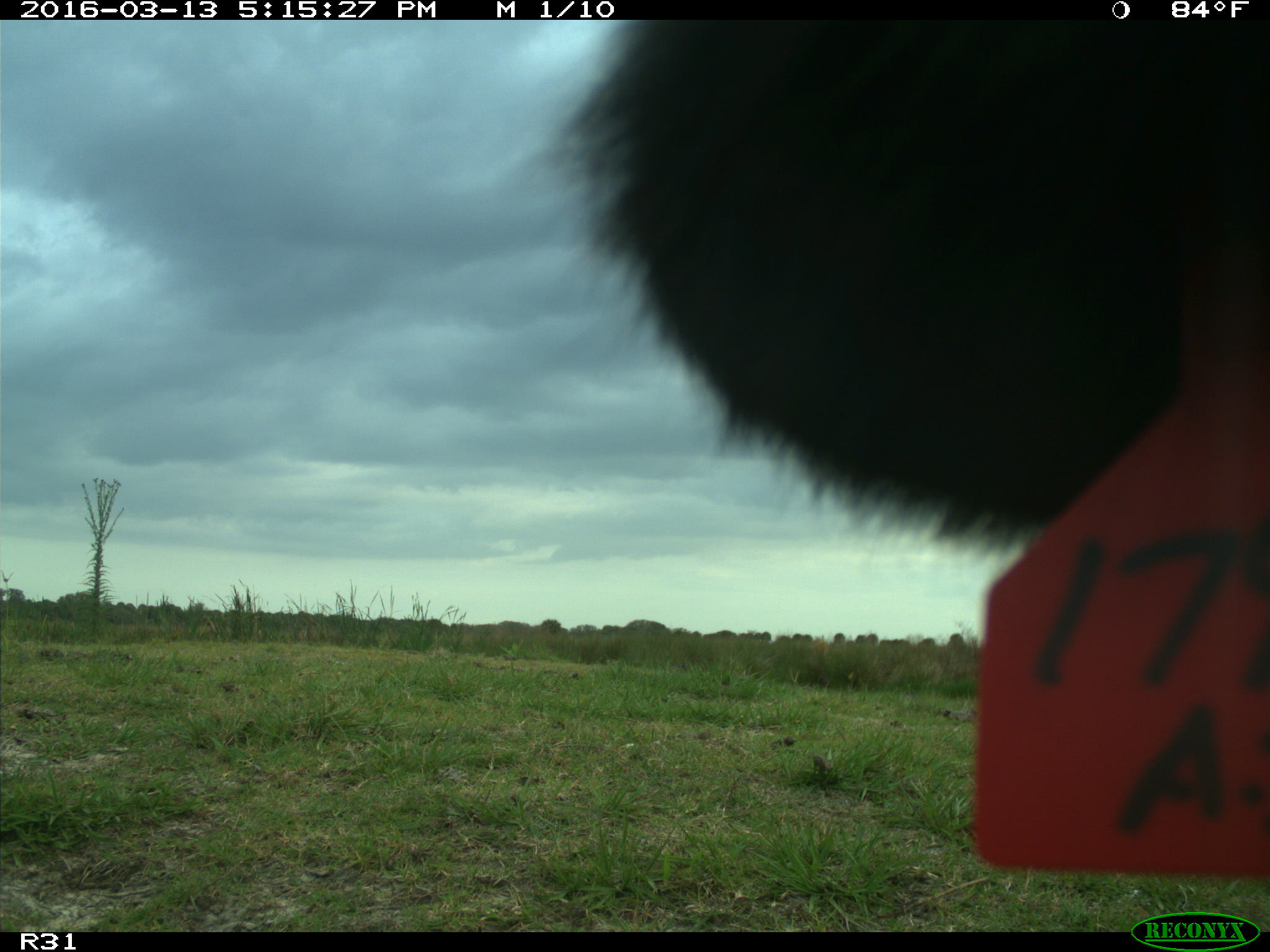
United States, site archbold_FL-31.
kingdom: Animalia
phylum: Chordata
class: Mammalia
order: Artiodactyla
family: Bovidae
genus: Bos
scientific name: Bos taurus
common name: domestic cow